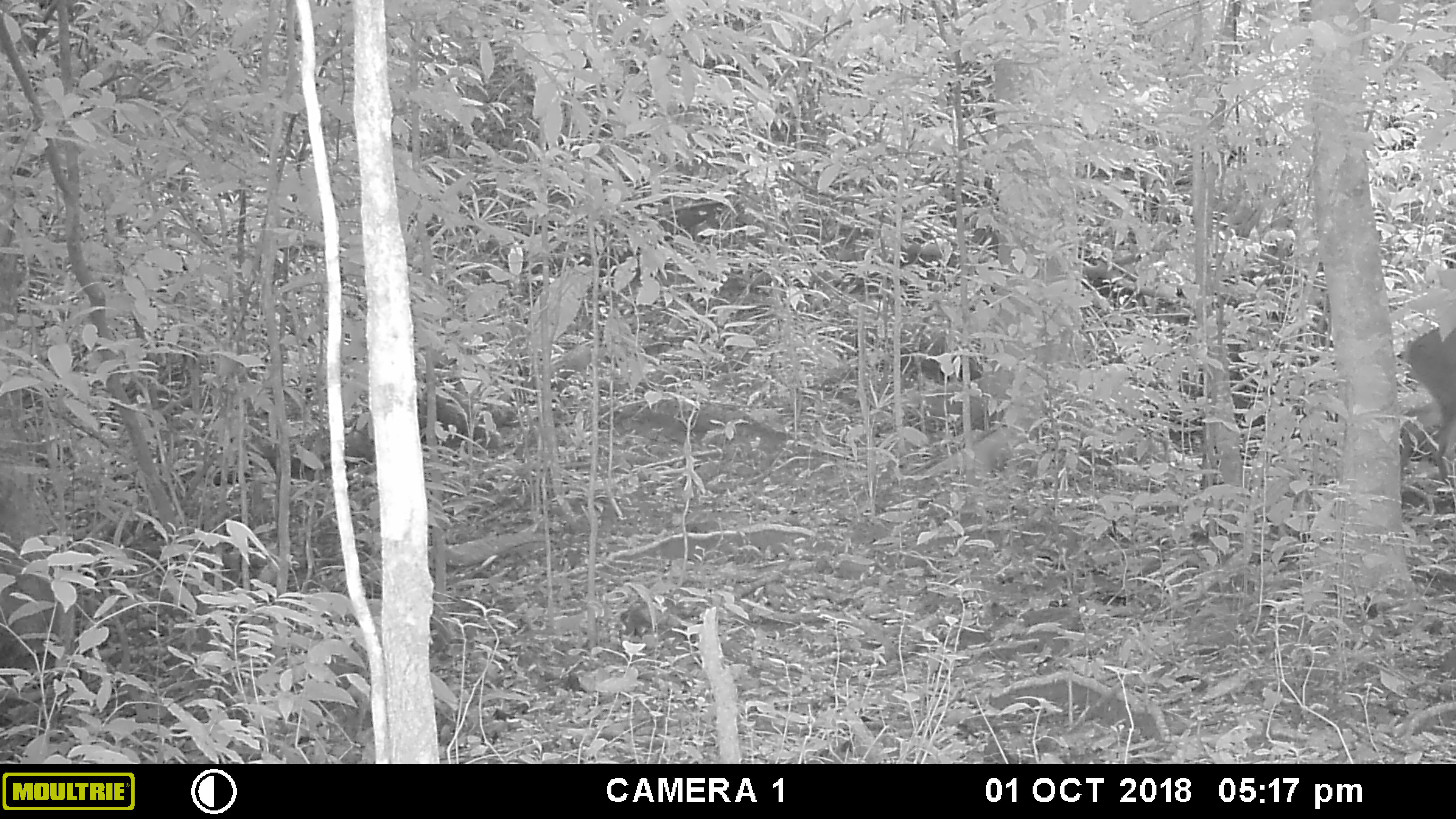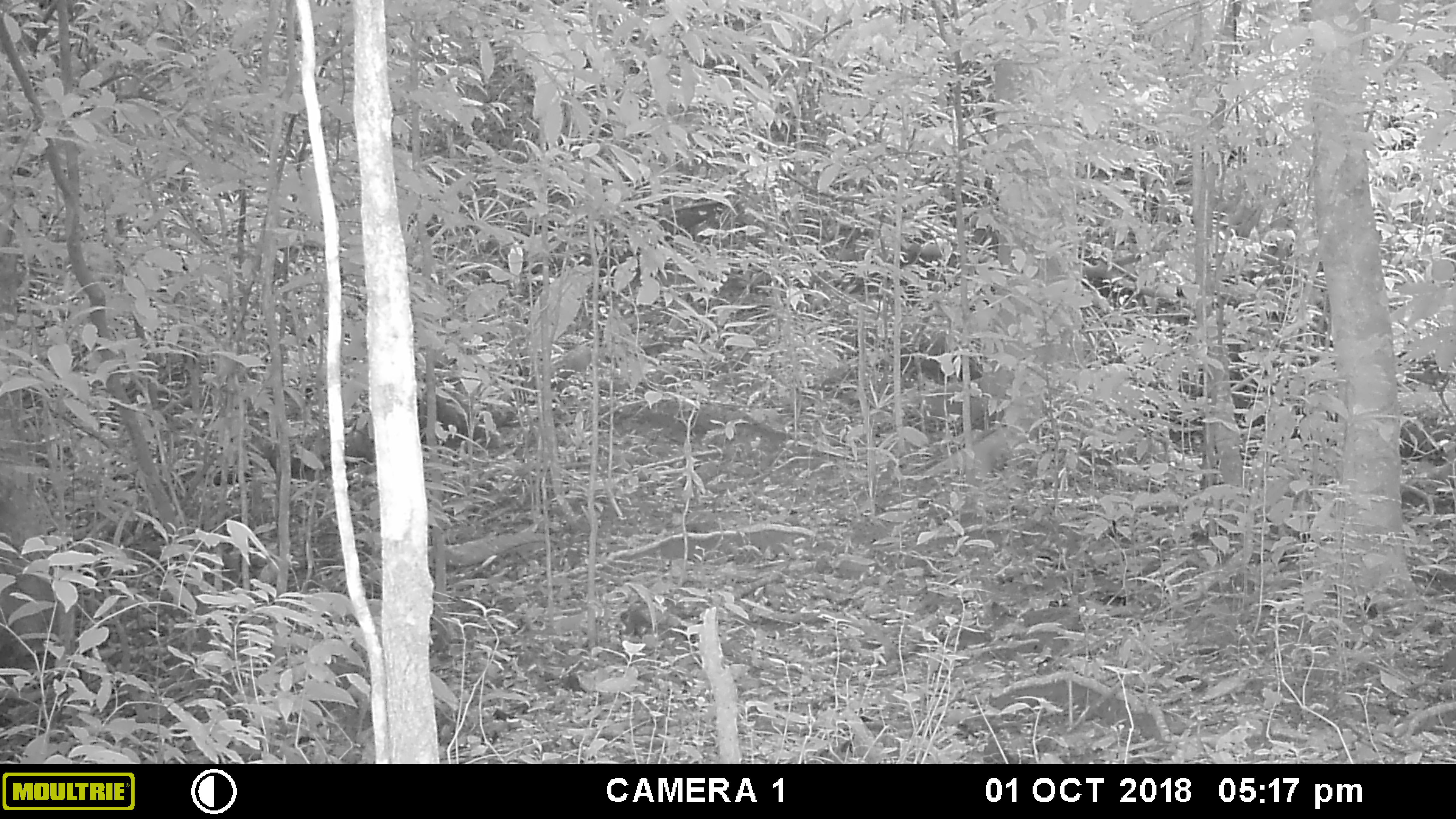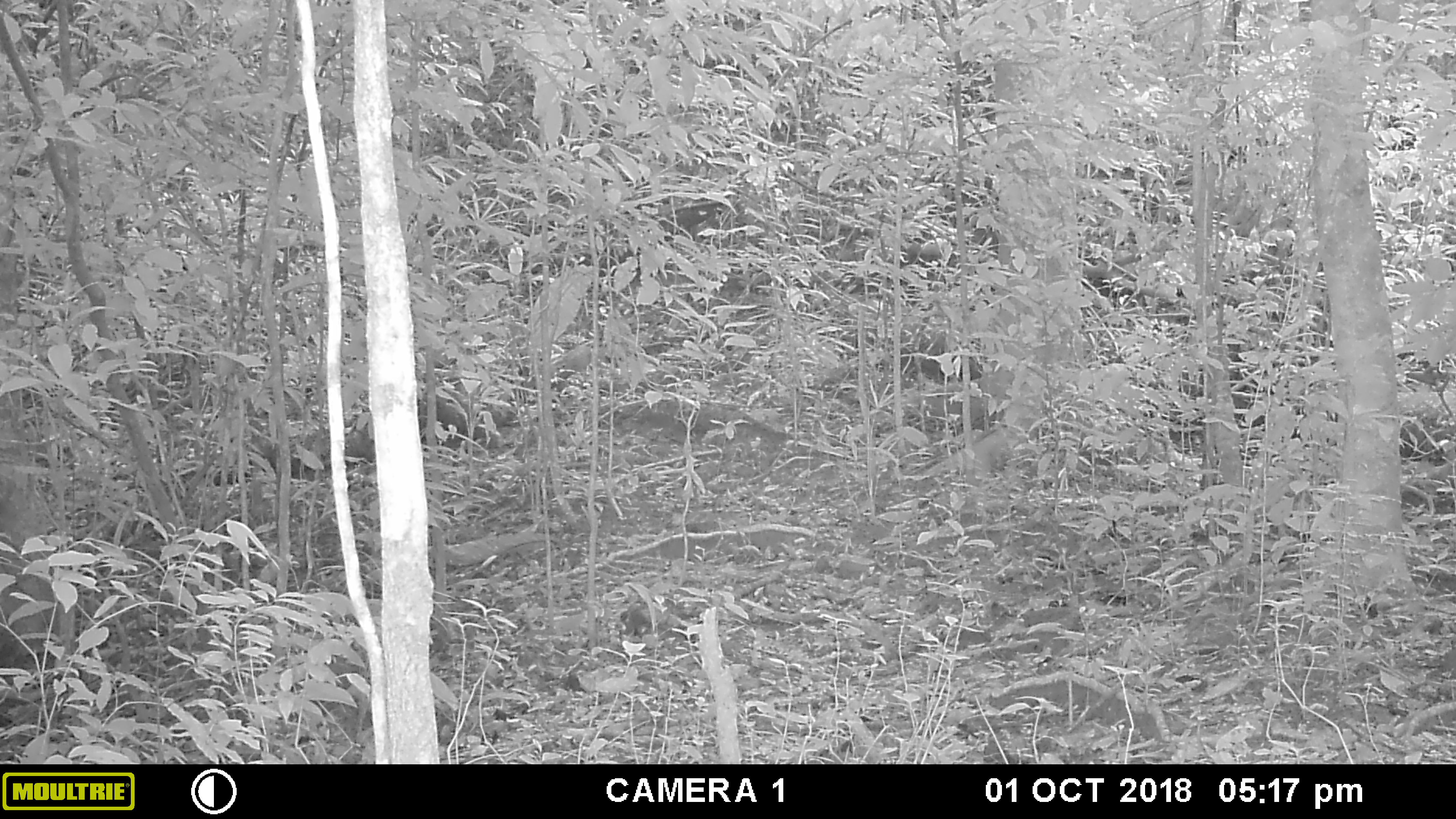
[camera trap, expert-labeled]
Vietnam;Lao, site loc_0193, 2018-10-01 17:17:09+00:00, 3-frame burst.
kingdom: Animalia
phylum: Chordata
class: Mammalia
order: Artiodactyla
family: Cervidae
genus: Muntiacus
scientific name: Muntiacus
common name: muntjacs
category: unidentified muntjac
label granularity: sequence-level